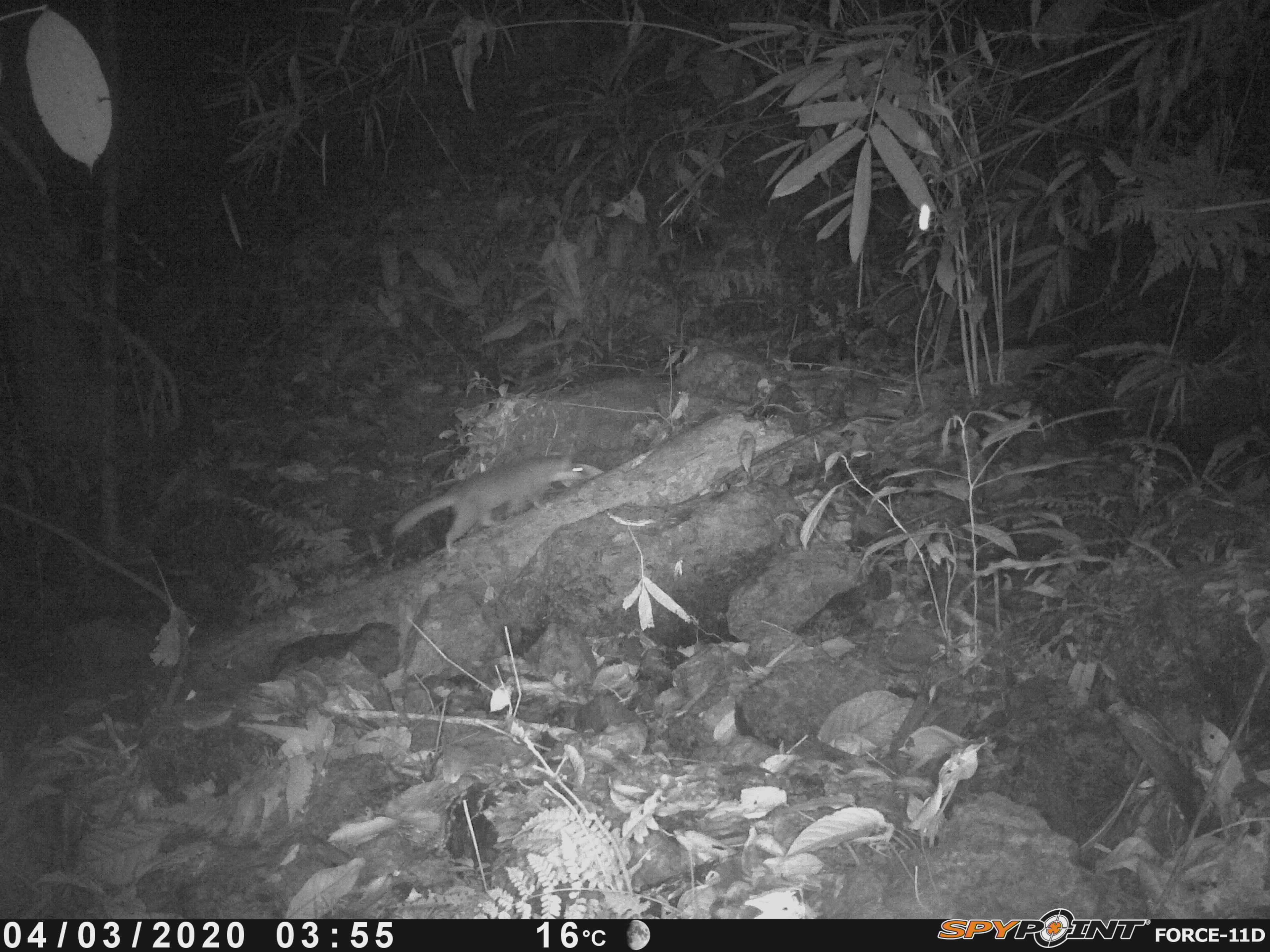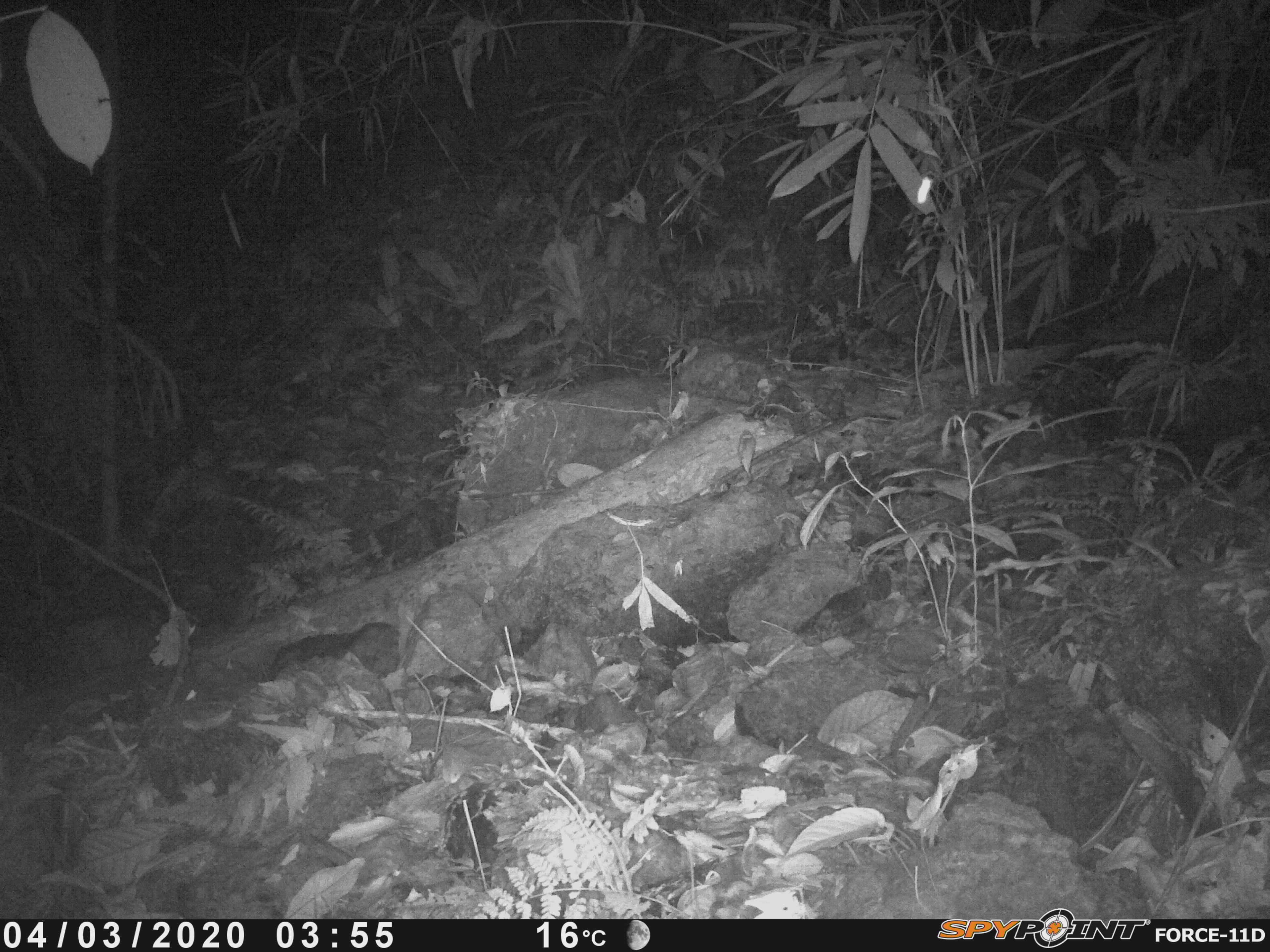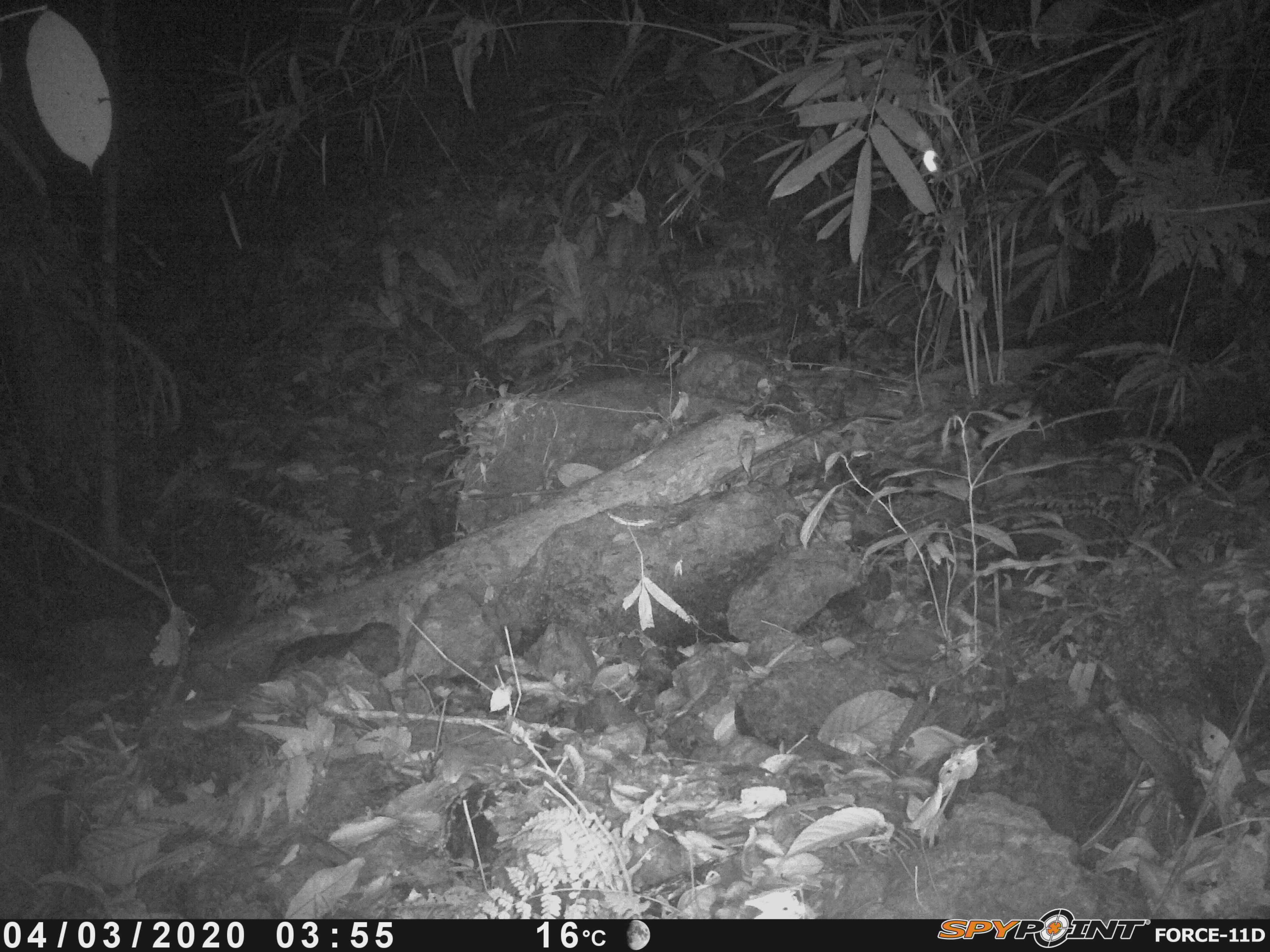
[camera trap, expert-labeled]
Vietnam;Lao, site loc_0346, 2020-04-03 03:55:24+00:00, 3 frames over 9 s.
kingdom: Animalia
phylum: Chordata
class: Mammalia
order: Carnivora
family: Mustelidae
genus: Melogale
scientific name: Melogale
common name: ferret badger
Ferret badger (Melogale). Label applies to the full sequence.